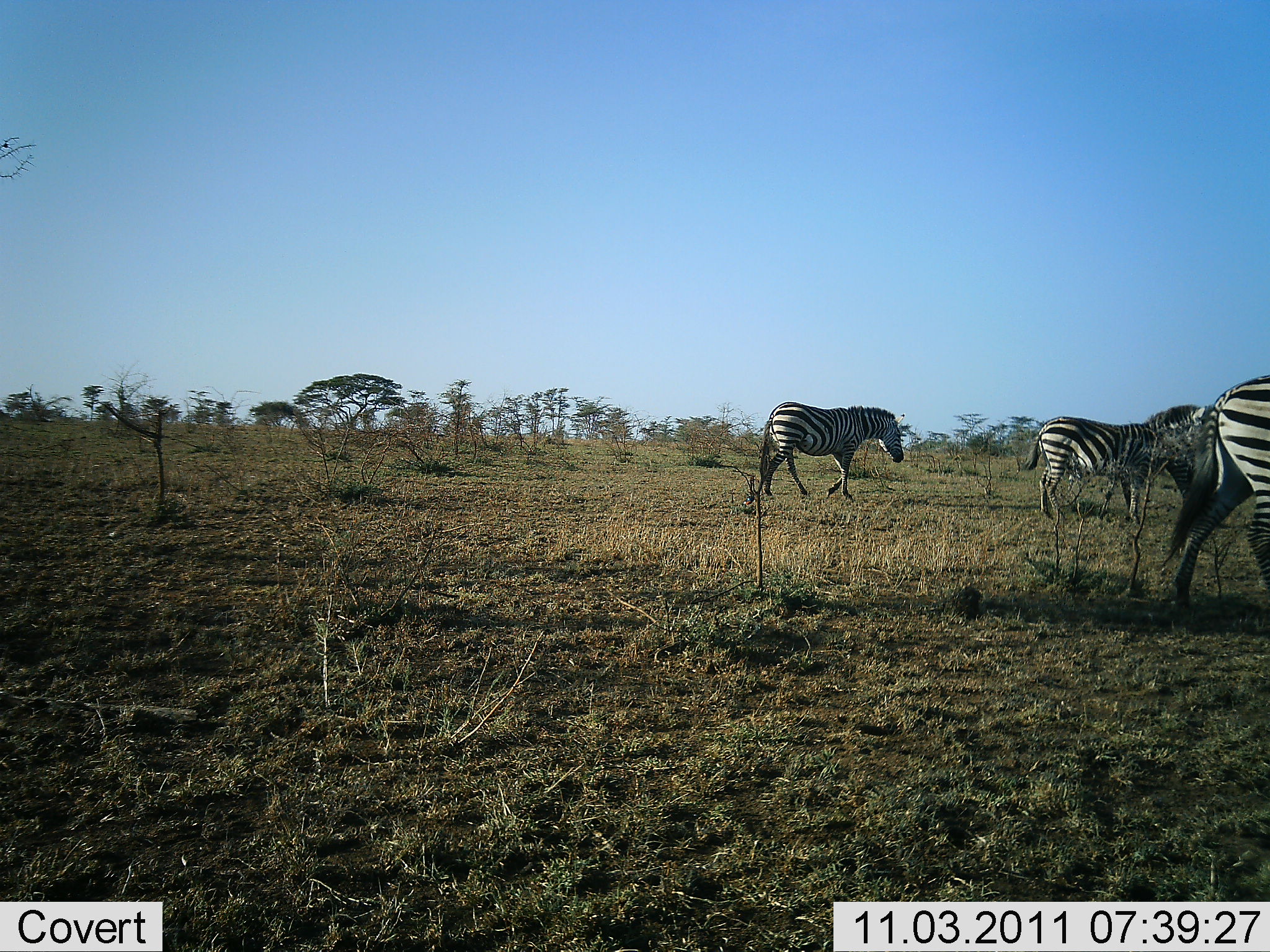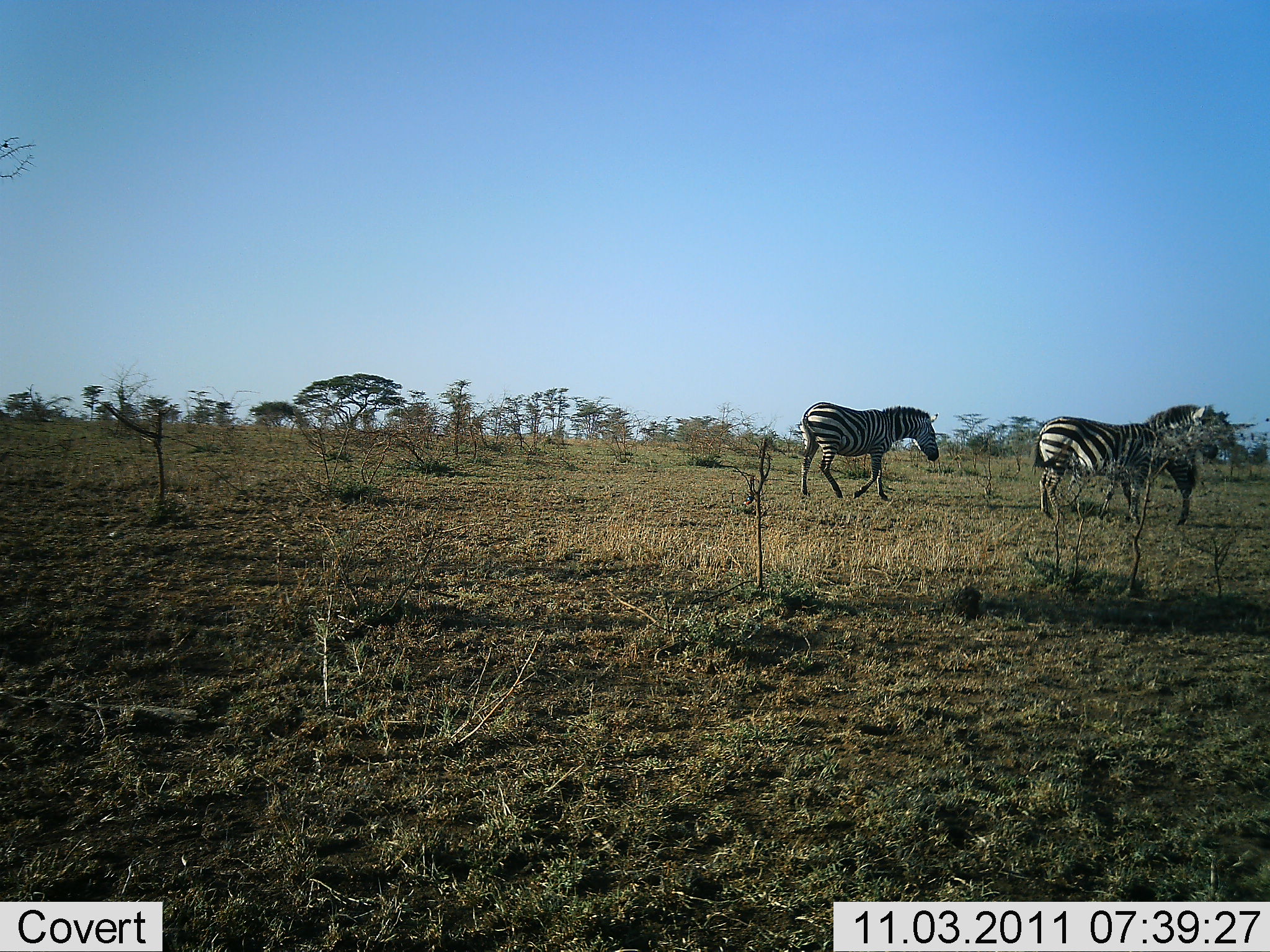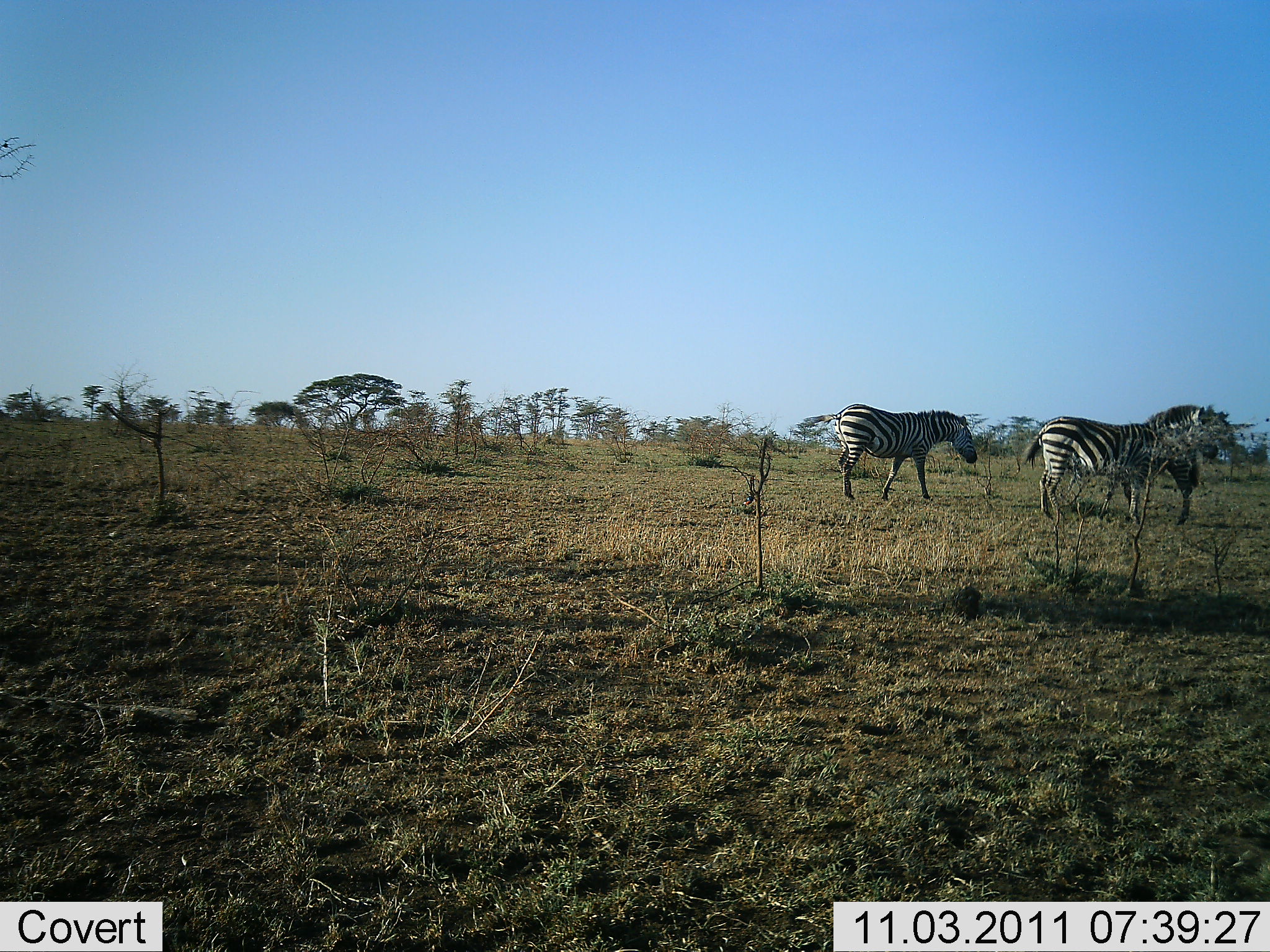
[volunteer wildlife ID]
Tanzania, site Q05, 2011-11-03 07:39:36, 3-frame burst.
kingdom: Animalia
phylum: Chordata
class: Mammalia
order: Perissodactyla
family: Equidae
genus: Equus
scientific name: Equus quagga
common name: plains zebra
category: zebra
Zebra (plains zebra) (Equus quagga), count 3. Behavior (volunteer vote fractions): standing 62%, resting 0%, moving 92%, interacting 0%. Young present (vote fraction): 0%. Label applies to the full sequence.